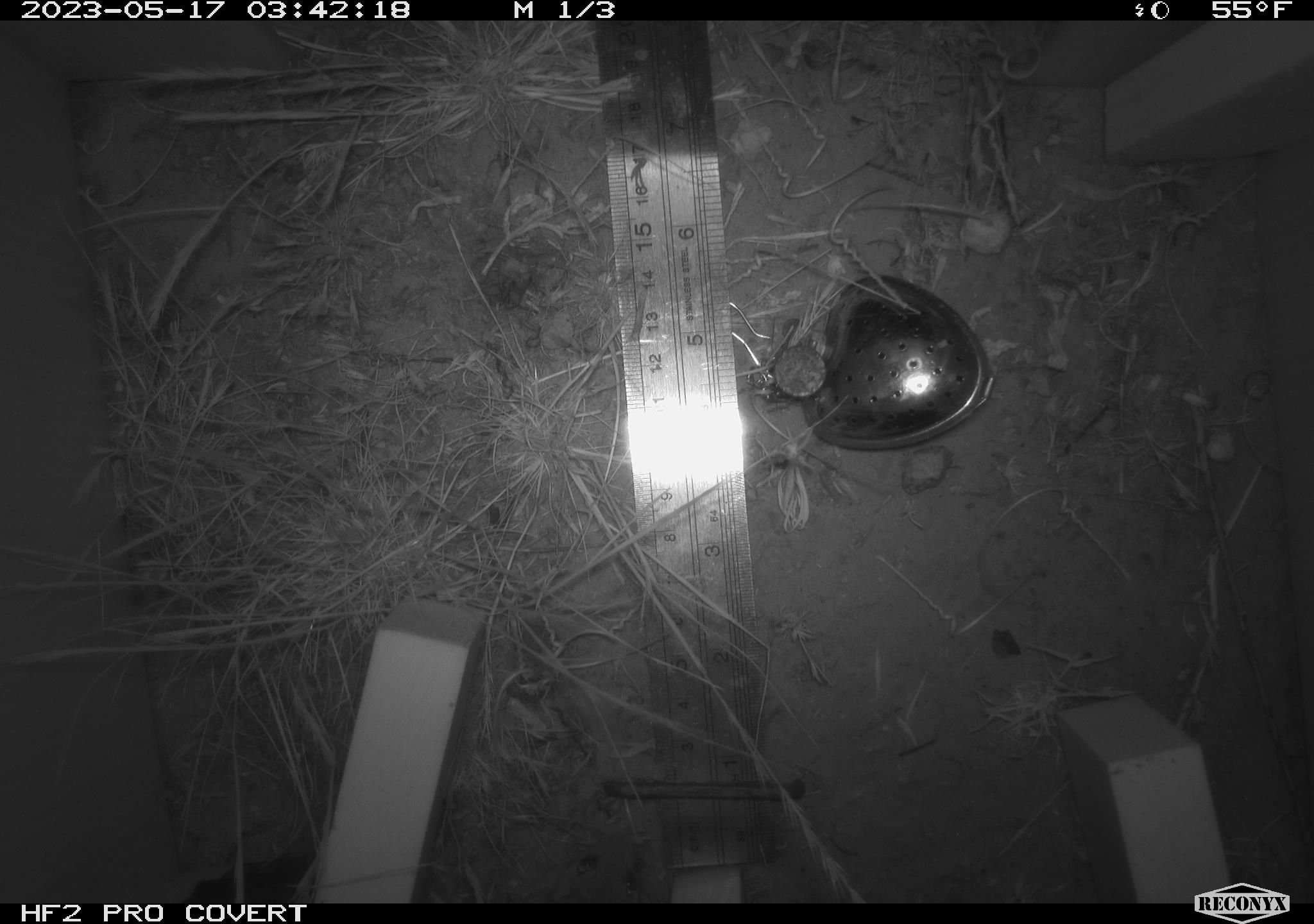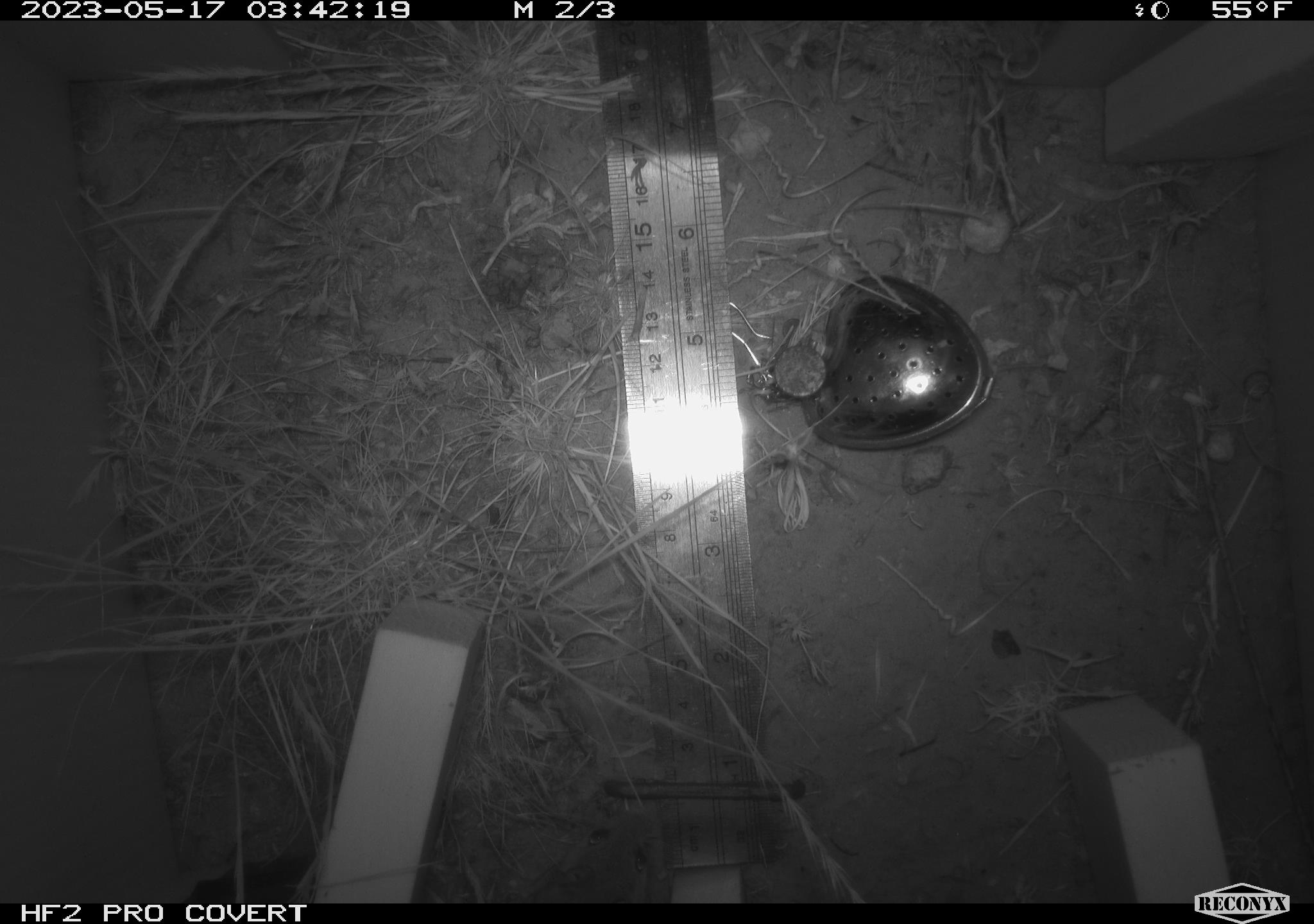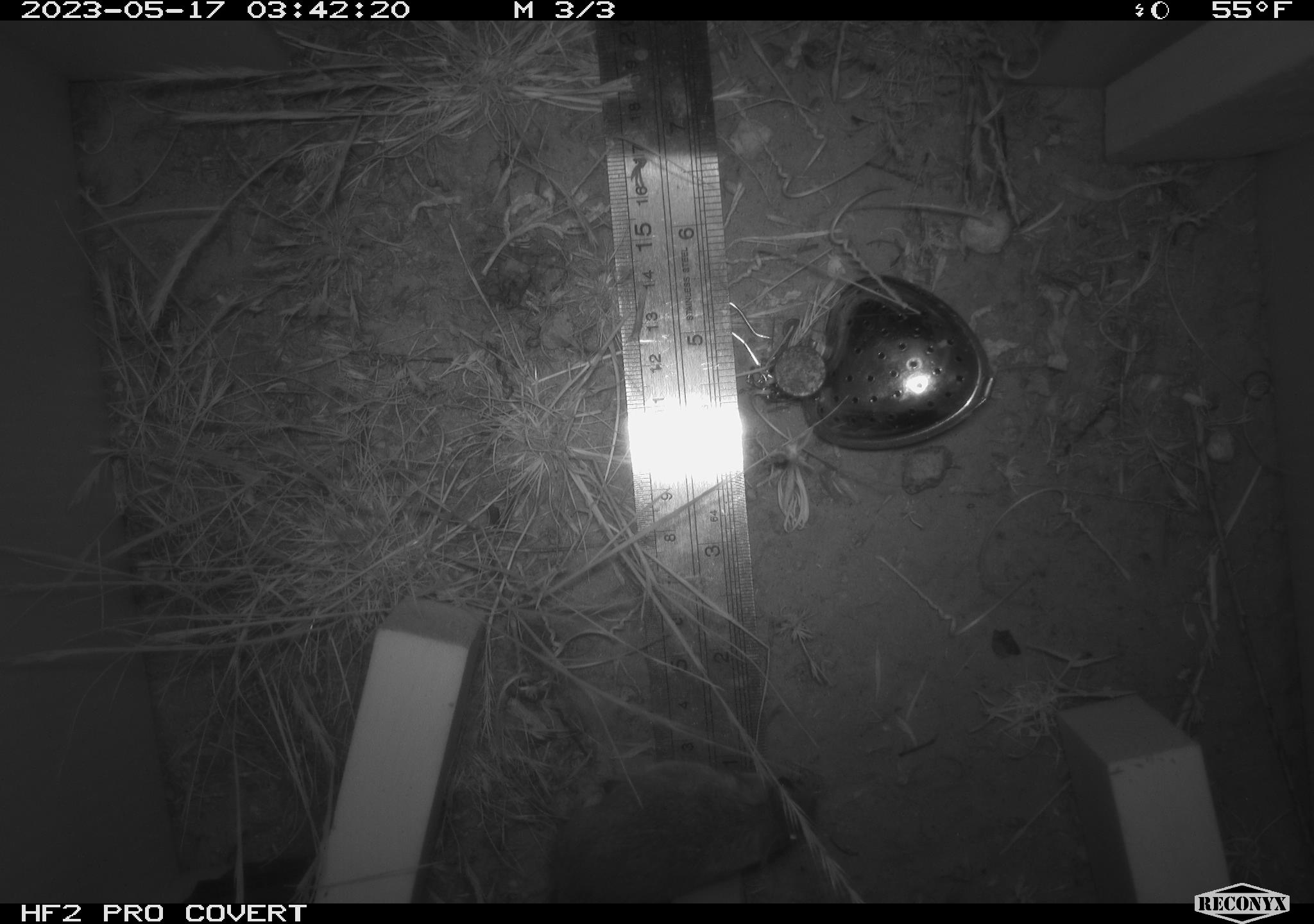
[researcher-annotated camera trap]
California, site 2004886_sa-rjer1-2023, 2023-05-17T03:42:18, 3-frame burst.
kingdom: Animalia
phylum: Chordata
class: Mammalia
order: Rodentia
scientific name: Rodentia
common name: mouse species